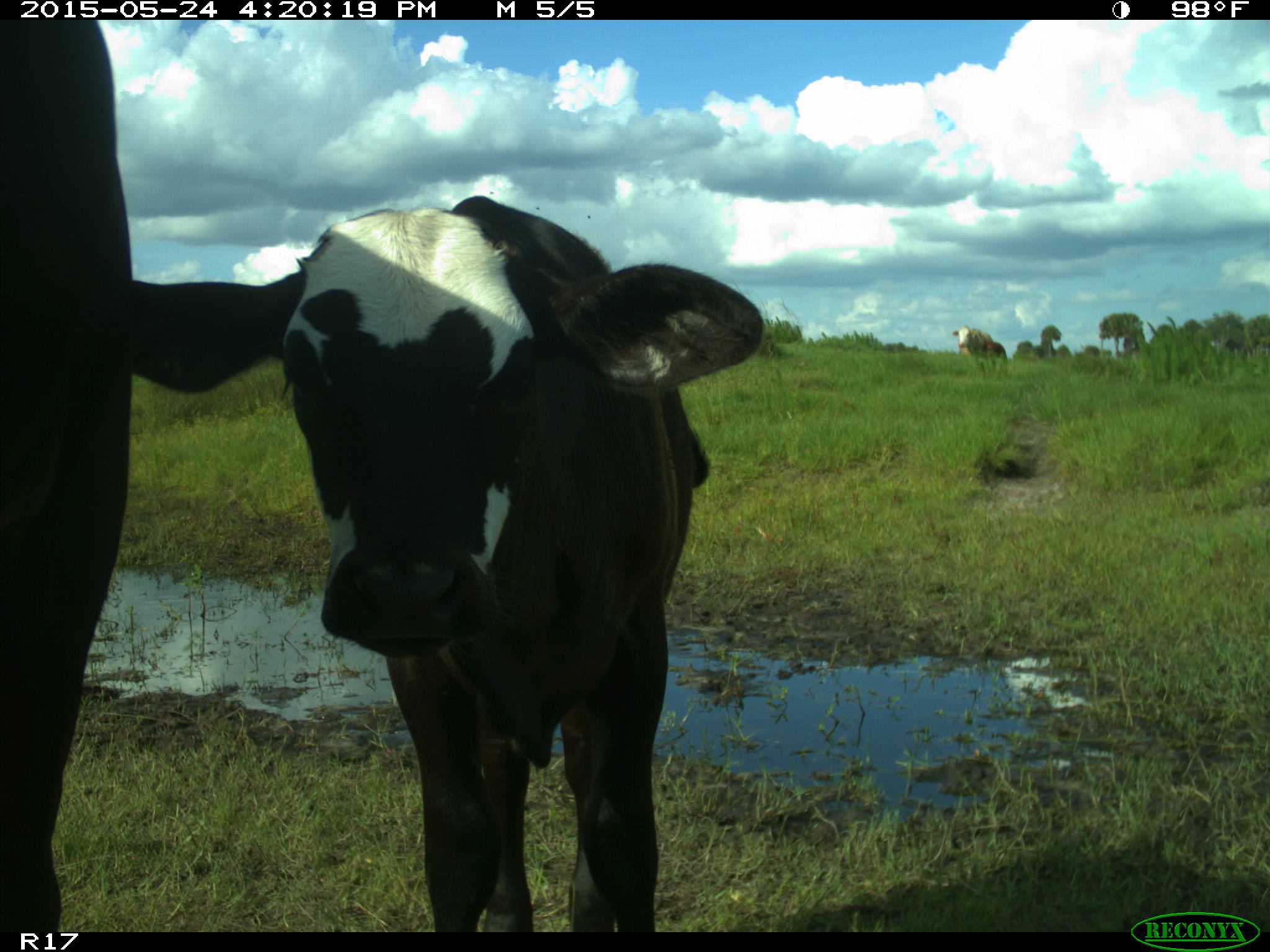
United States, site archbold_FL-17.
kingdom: Animalia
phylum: Chordata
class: Mammalia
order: Artiodactyla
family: Bovidae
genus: Bos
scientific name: Bos taurus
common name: domestic cow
Bos taurus (domestic cow).